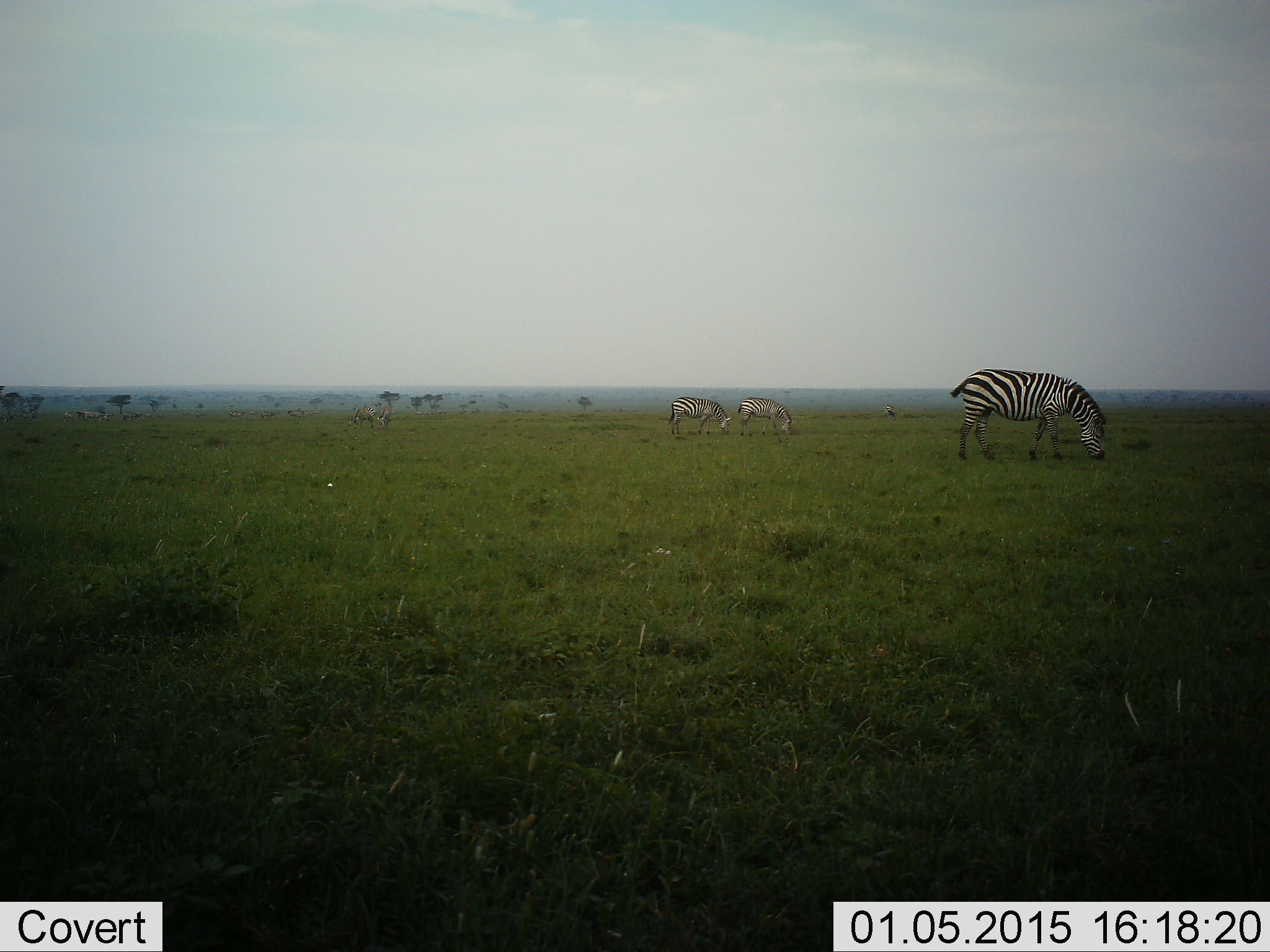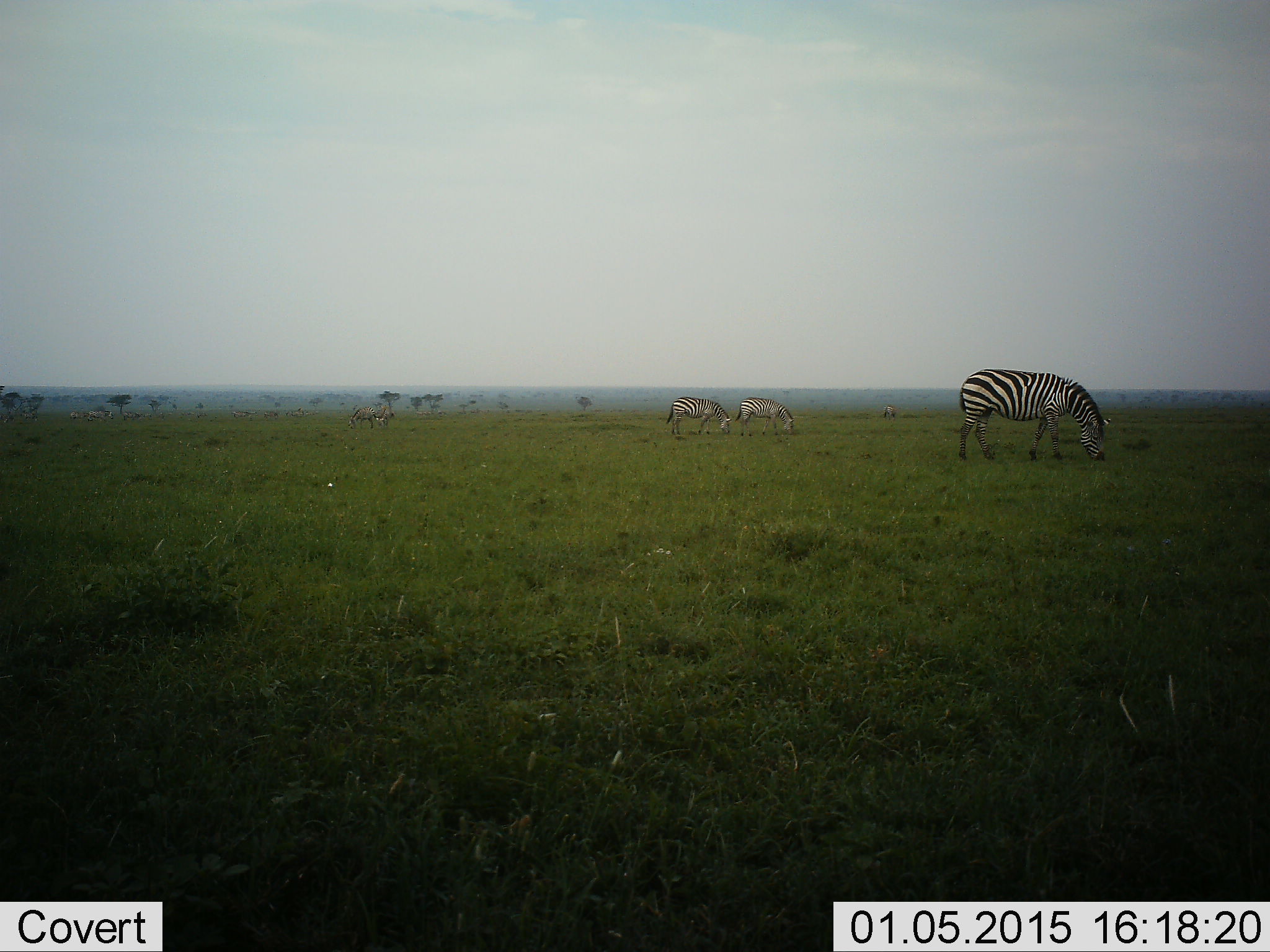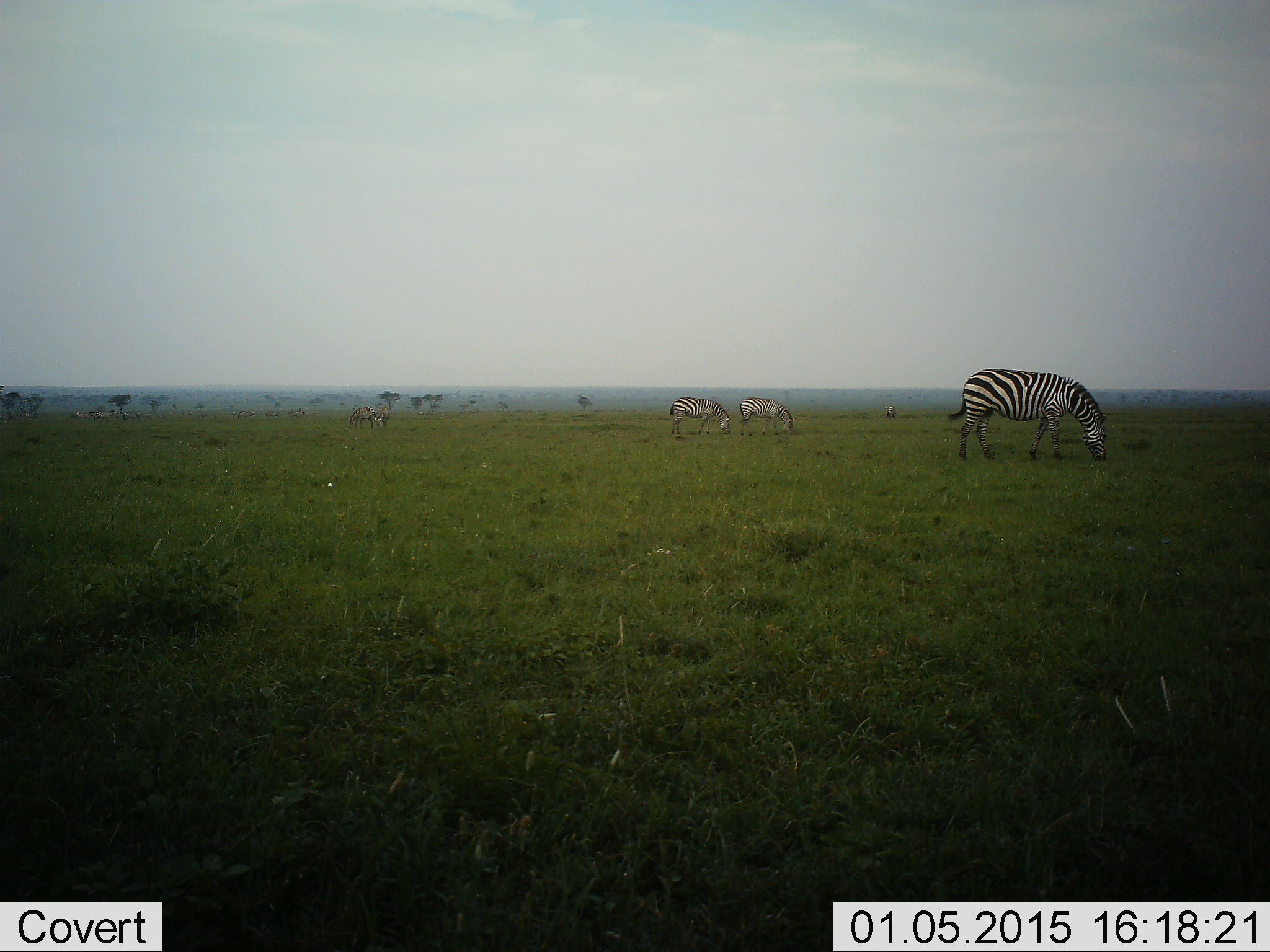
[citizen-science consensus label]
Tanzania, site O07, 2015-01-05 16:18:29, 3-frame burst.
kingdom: Animalia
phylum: Chordata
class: Mammalia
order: Perissodactyla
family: Equidae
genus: Equus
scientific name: Equus quagga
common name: plains zebra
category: zebra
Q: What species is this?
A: Zebra (plains zebra) (Equus quagga).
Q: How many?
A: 5.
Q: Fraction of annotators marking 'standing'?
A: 40%.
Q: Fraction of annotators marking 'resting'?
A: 0%.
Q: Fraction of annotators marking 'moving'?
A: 10%.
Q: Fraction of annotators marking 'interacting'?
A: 0%.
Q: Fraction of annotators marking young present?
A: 0%.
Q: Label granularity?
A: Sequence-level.